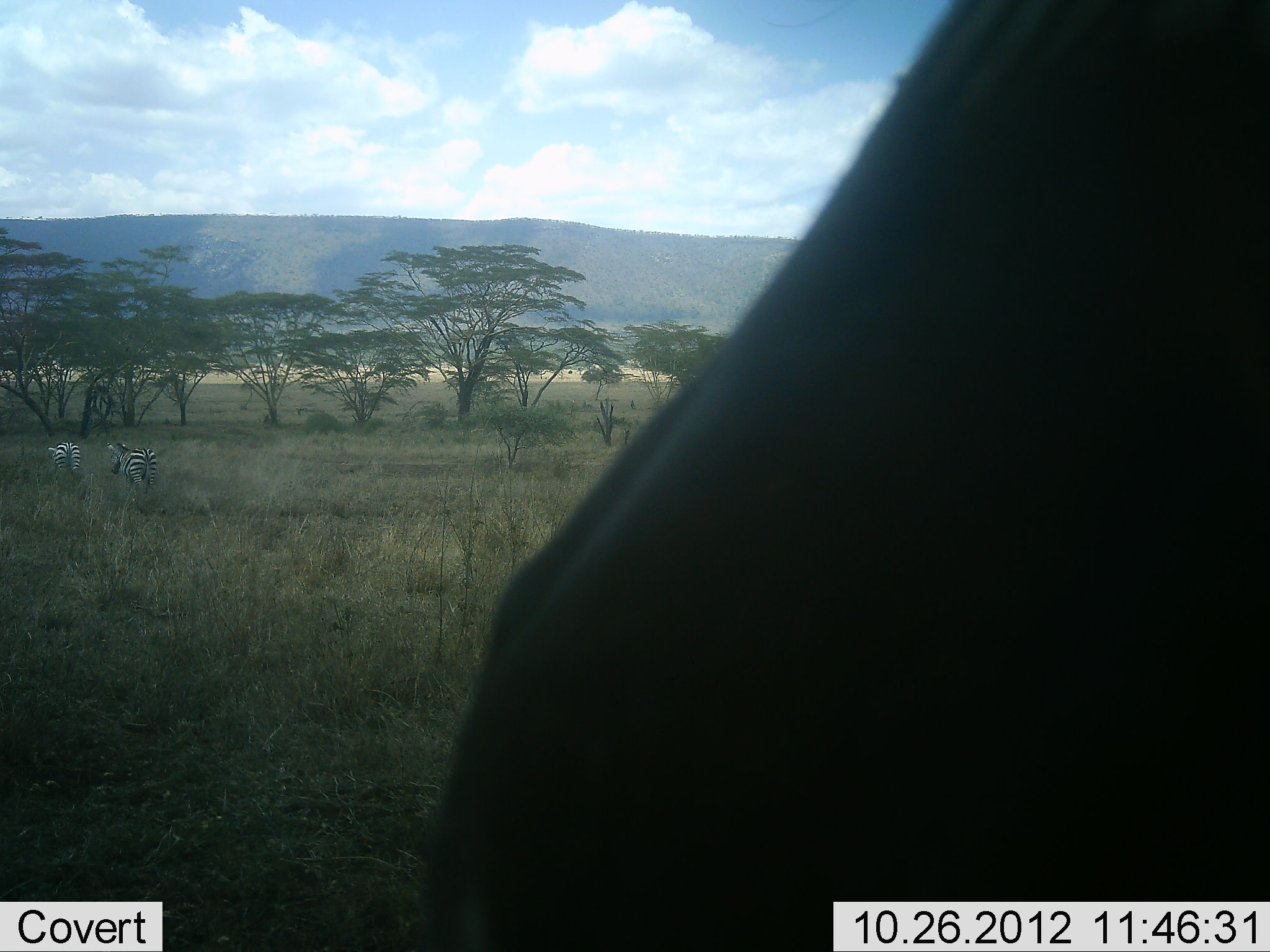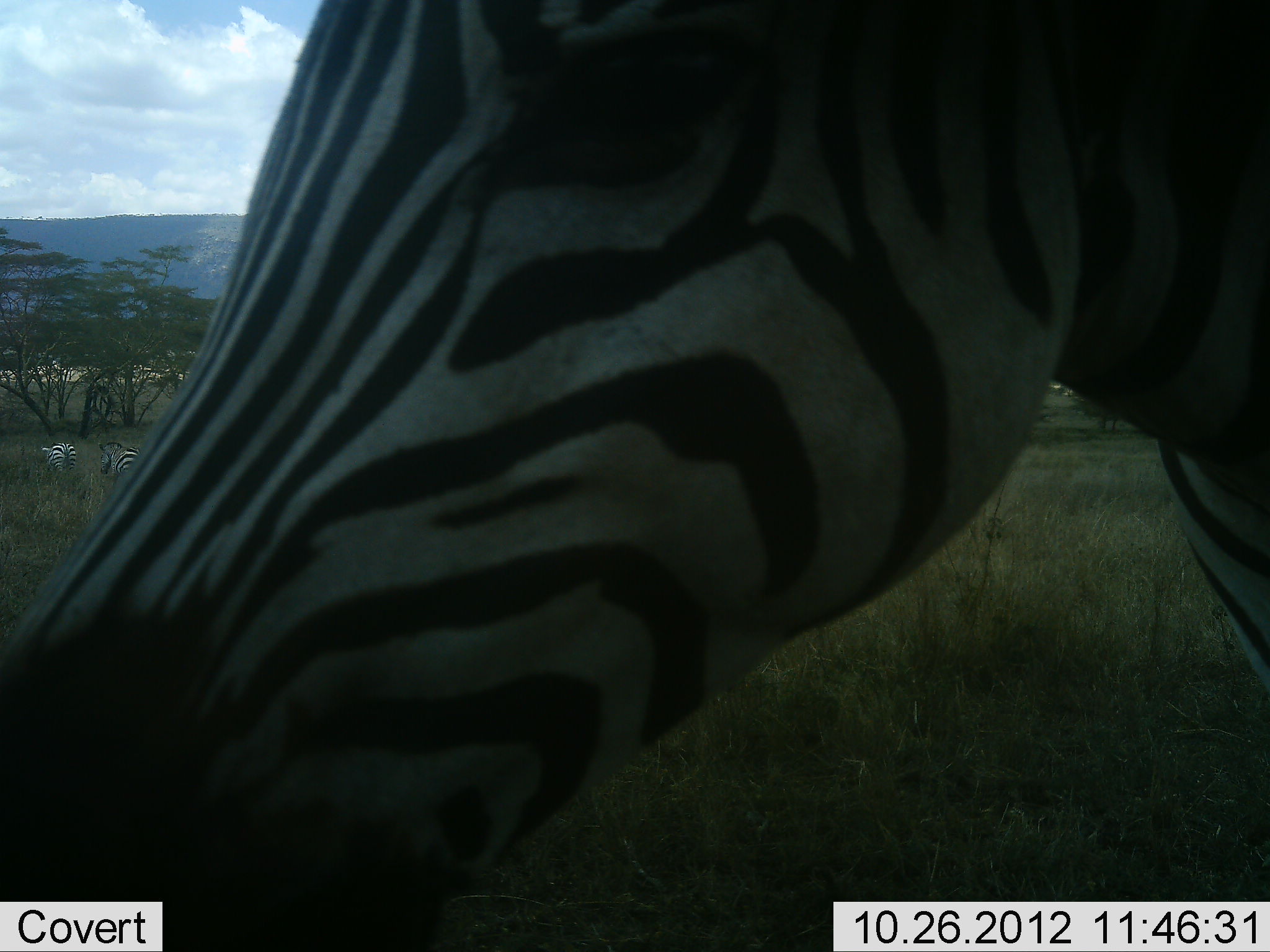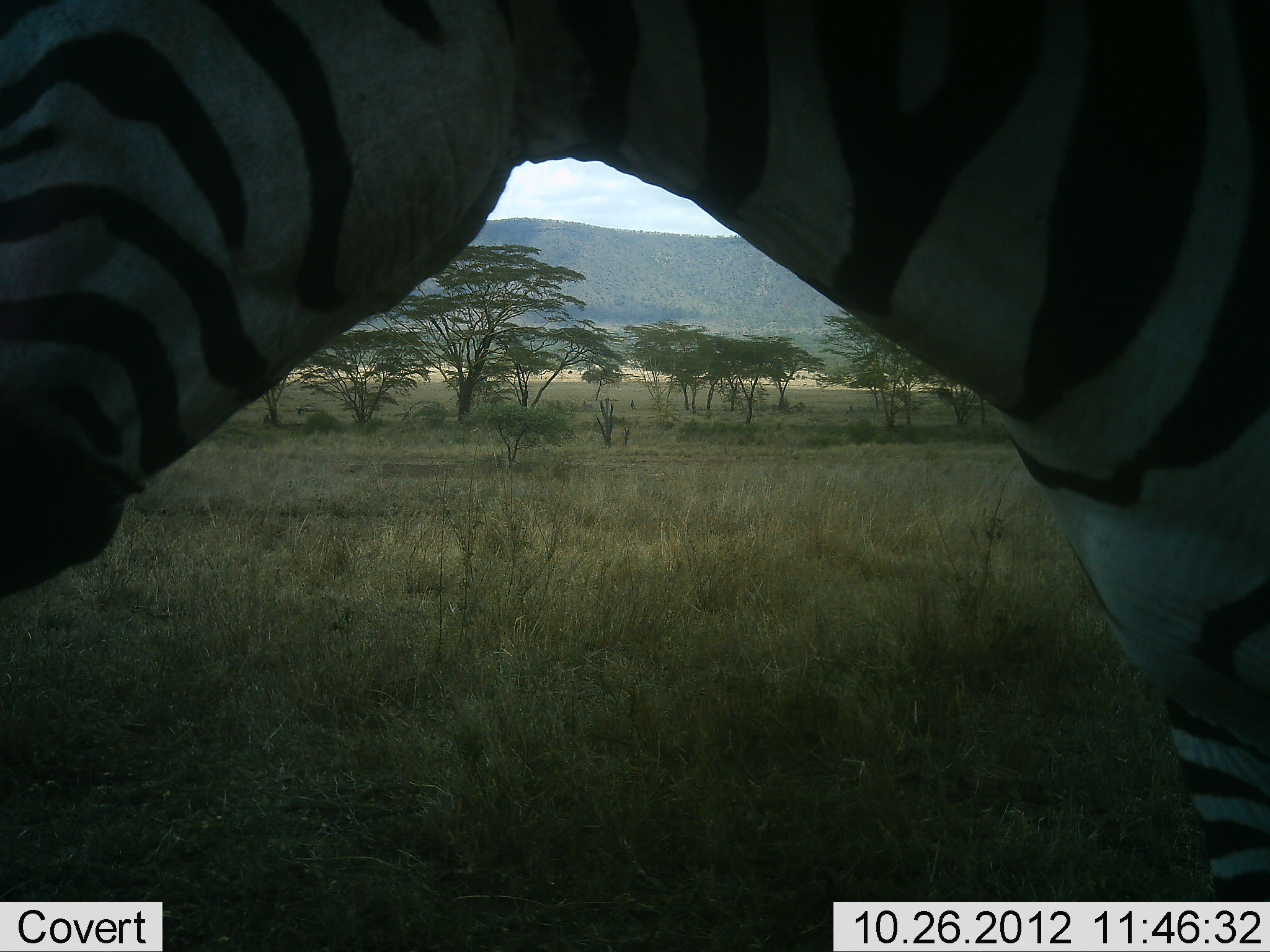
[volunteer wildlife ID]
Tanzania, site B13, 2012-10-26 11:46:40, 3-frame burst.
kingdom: Animalia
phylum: Chordata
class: Mammalia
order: Perissodactyla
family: Equidae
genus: Equus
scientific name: Equus quagga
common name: plains zebra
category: zebra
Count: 3.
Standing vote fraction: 30%.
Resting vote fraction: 0%.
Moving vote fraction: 80%.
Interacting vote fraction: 10%.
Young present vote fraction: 0%.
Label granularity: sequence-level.